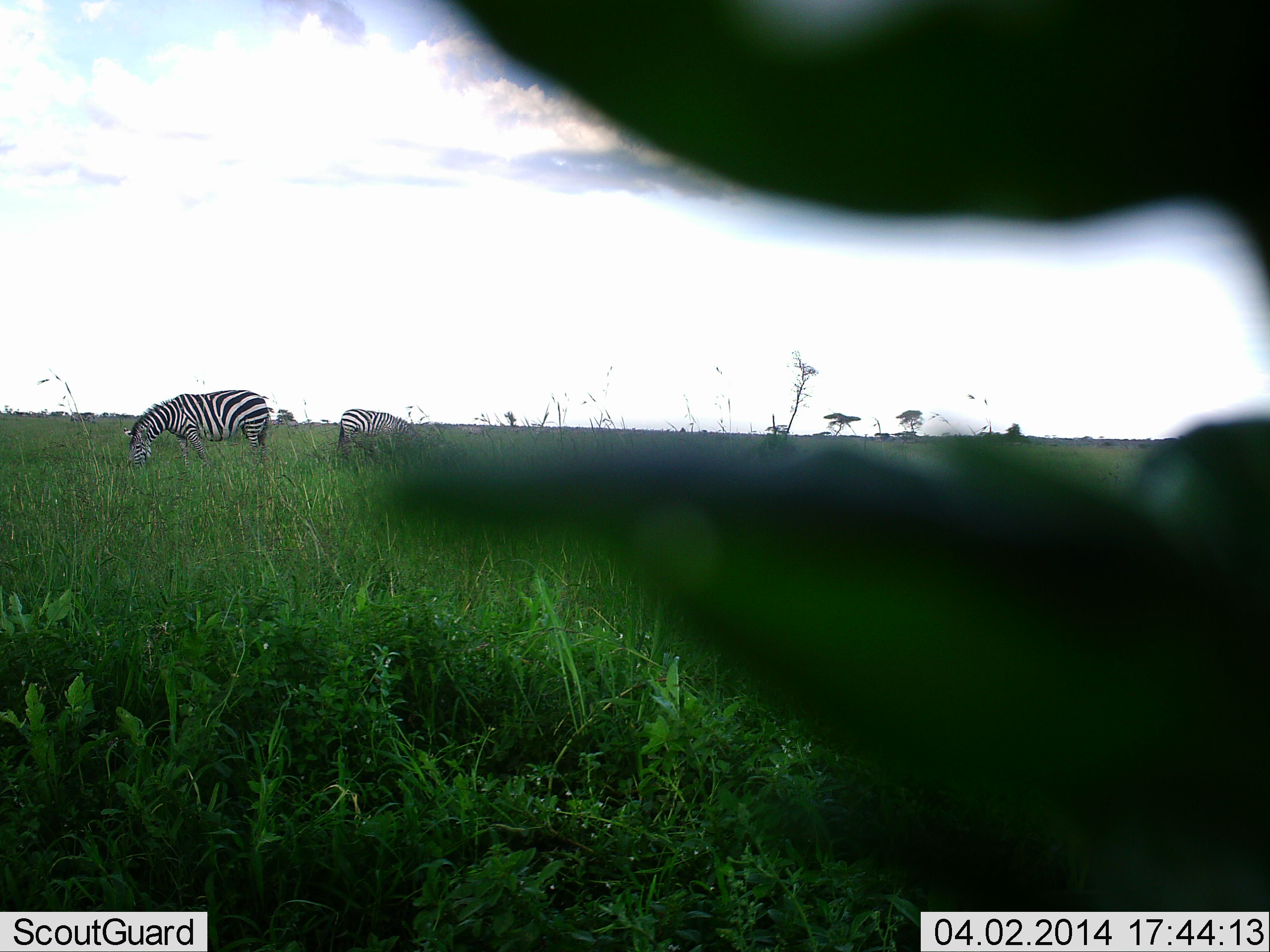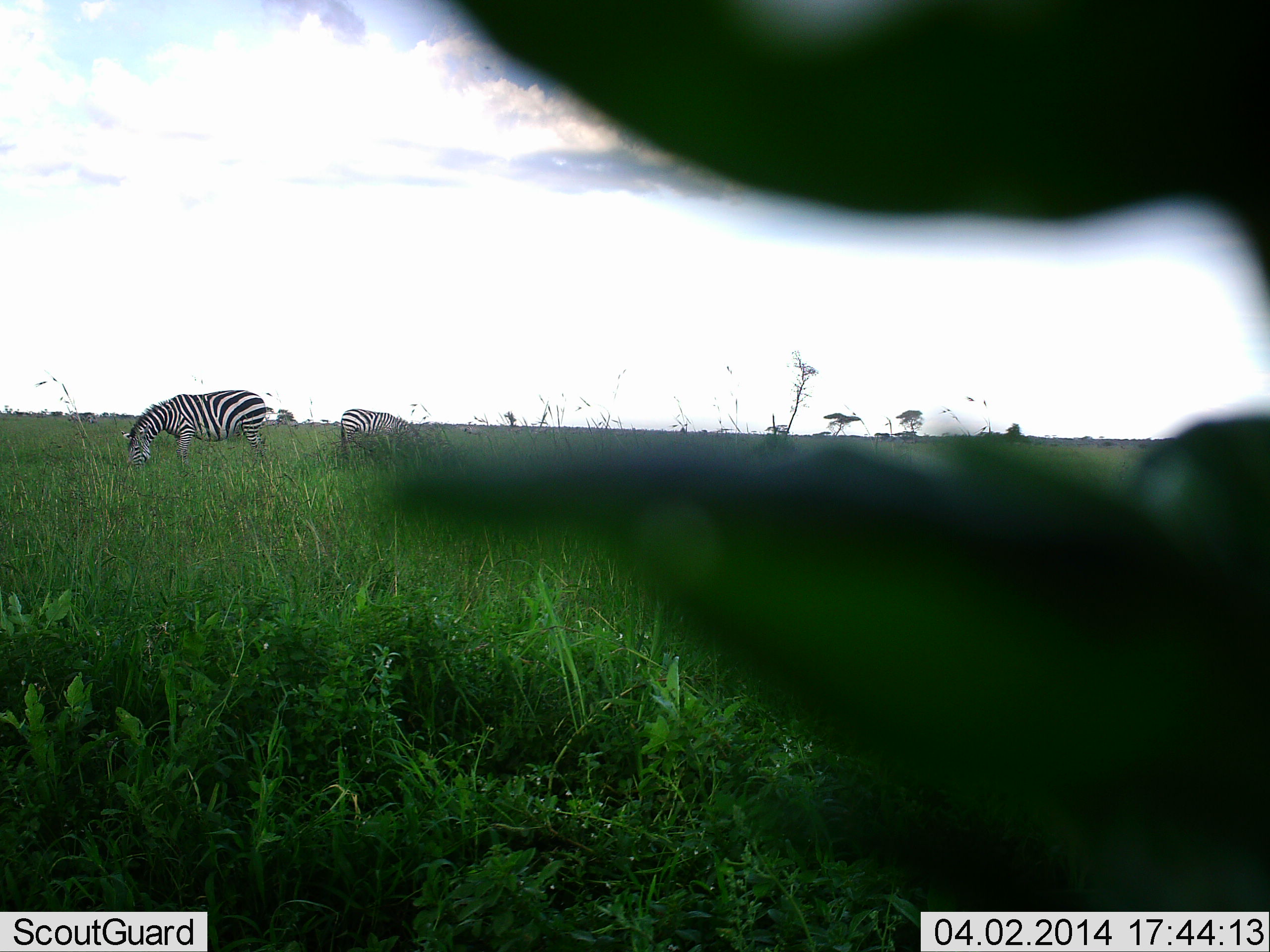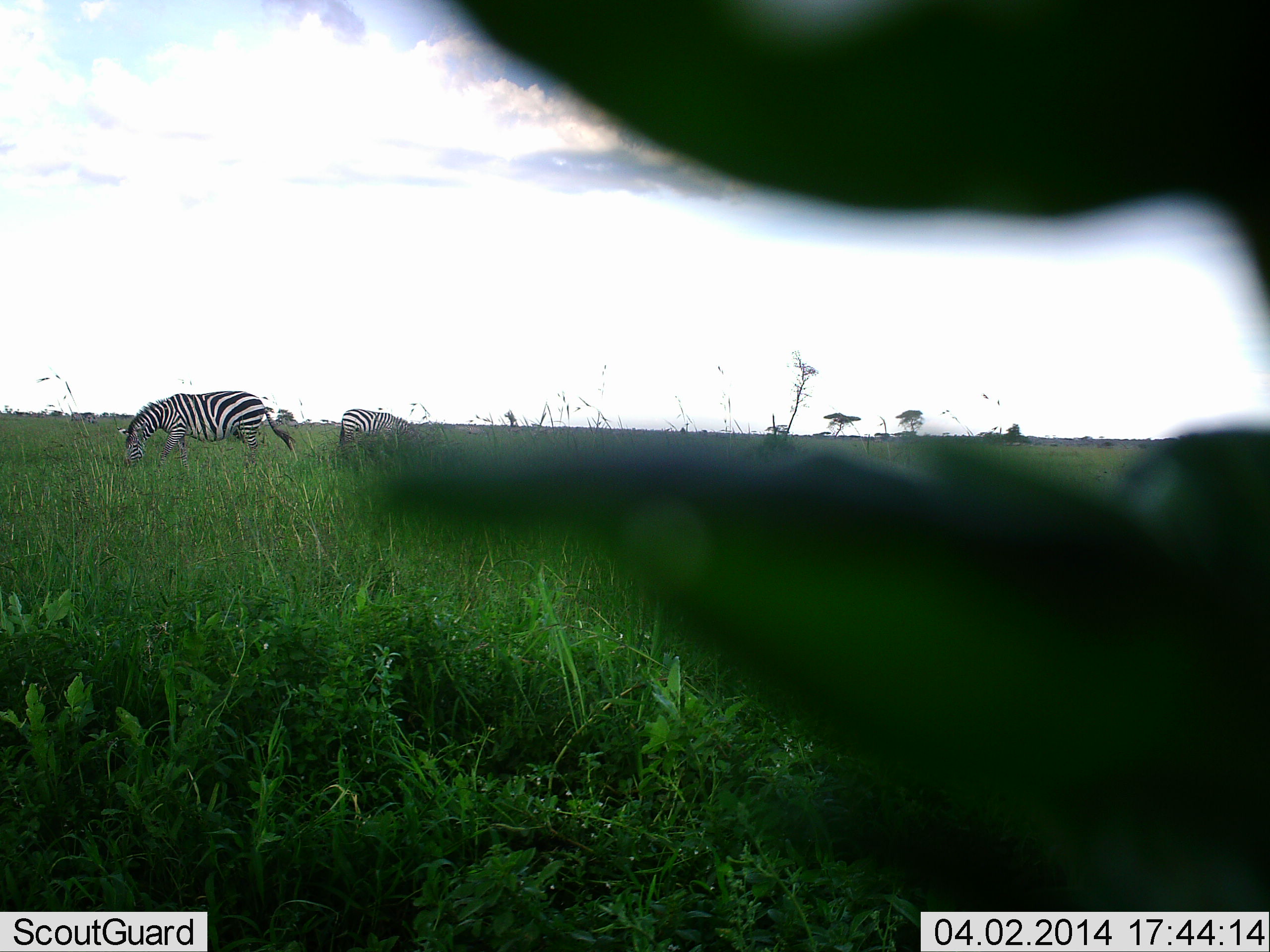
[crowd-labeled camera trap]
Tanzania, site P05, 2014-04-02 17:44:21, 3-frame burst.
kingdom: Animalia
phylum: Chordata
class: Mammalia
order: Perissodactyla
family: Equidae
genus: Equus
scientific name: Equus quagga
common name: plains zebra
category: zebra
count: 2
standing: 30%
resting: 0%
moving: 0%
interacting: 0%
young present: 0%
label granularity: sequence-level